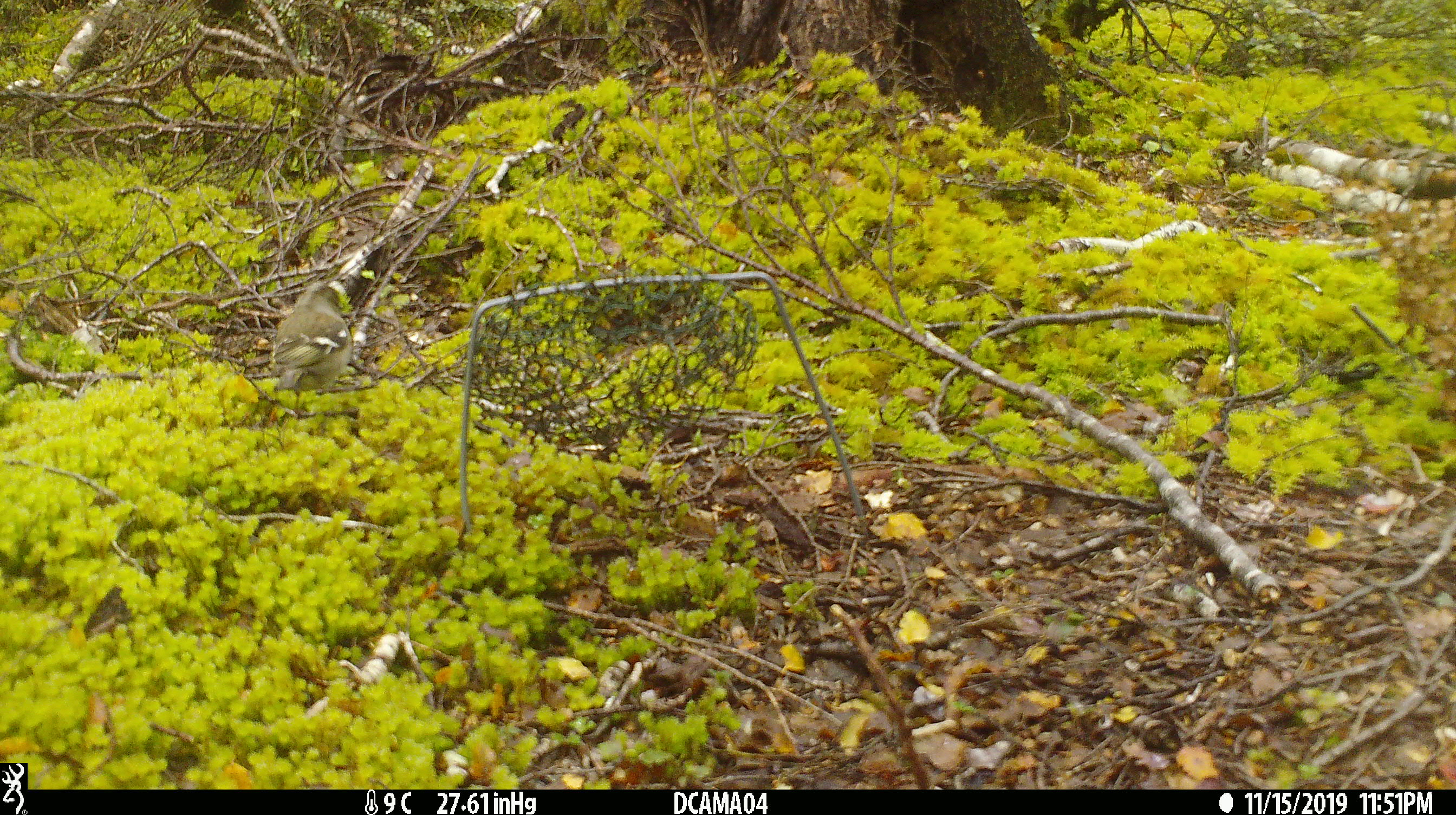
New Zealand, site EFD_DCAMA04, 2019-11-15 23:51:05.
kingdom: Animalia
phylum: Chordata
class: Aves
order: Passeriformes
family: Fringillidae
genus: Fringilla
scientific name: Fringilla coelebs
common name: common chaffinch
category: chaffinch